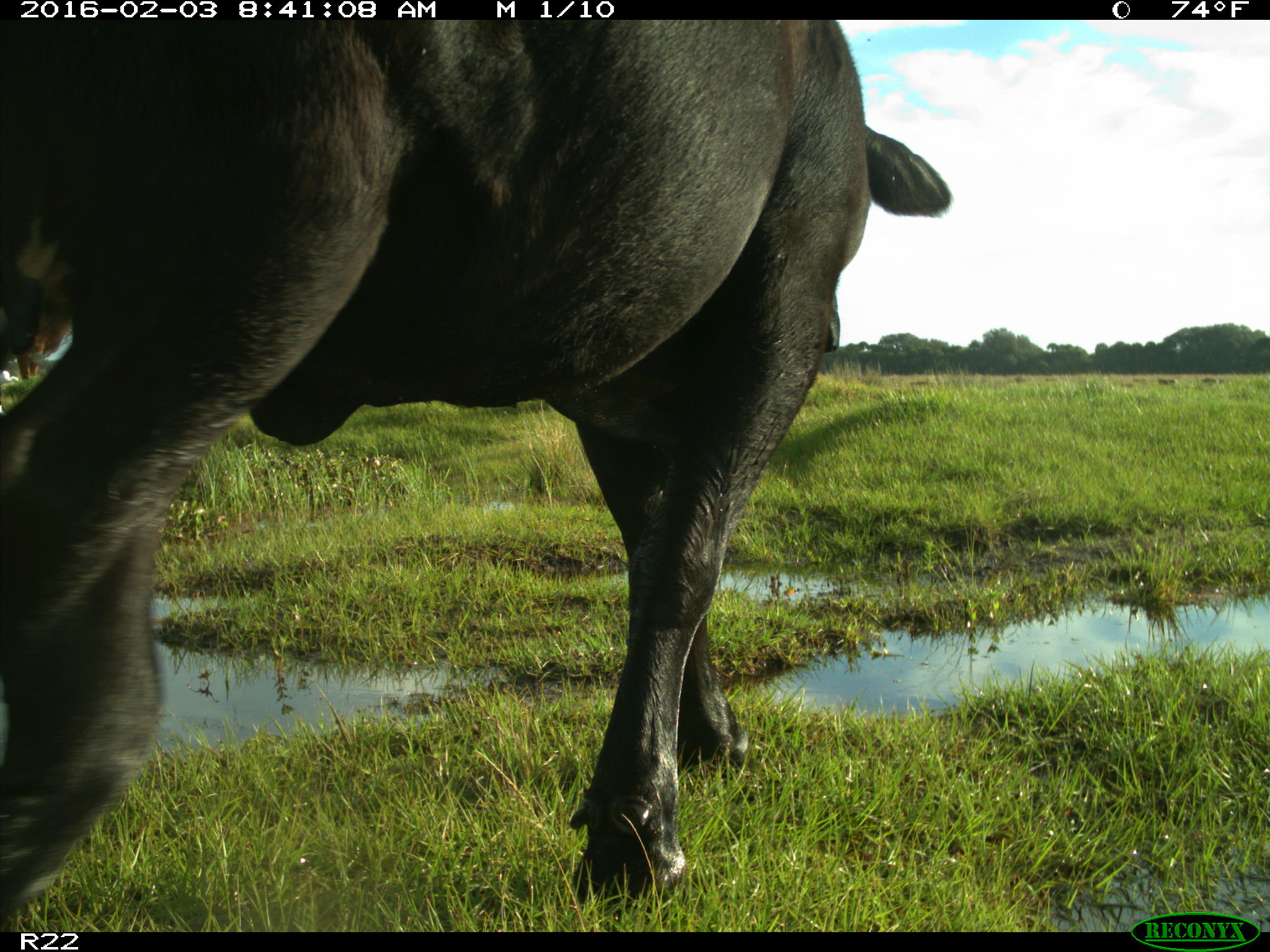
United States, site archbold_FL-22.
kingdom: Animalia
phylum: Chordata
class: Mammalia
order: Artiodactyla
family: Bovidae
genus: Bos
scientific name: Bos taurus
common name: domestic cow